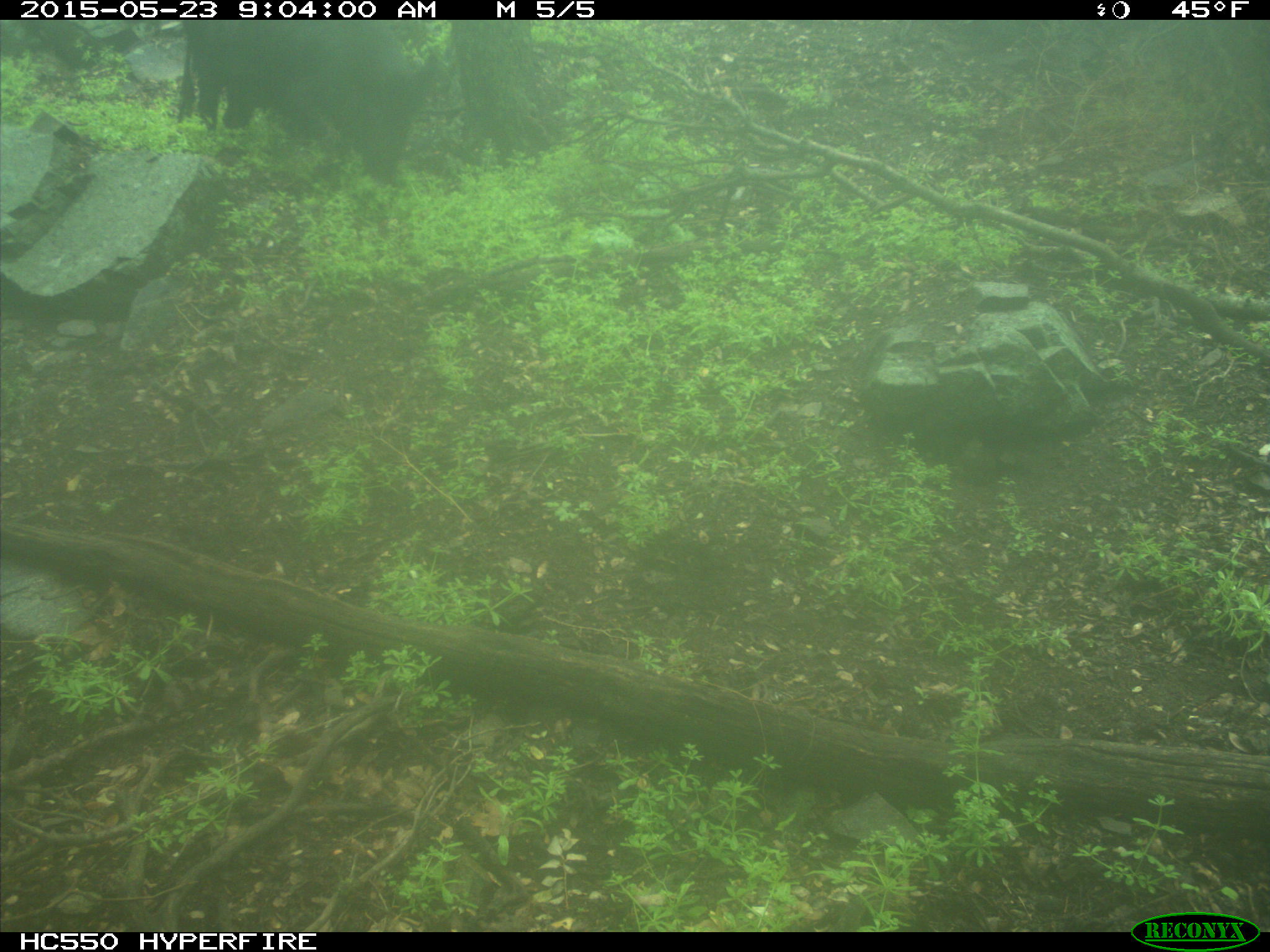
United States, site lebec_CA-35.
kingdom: Animalia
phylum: Chordata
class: Mammalia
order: Artiodactyla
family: Suidae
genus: Sus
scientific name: Sus scrofa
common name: wild boar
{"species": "Sus scrofa (wild boar)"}